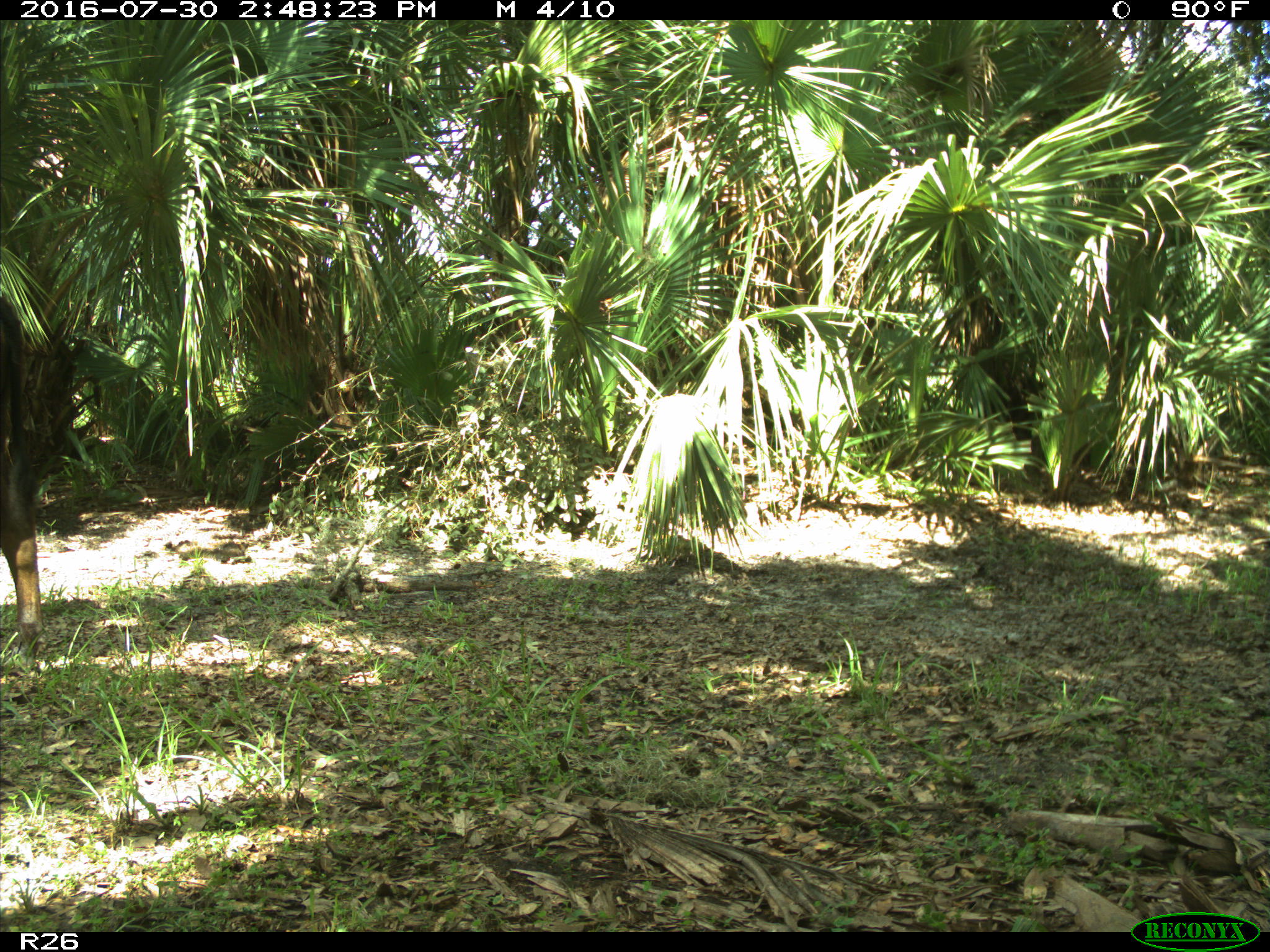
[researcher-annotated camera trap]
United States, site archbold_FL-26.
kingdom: Animalia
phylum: Chordata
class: Mammalia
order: Artiodactyla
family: Bovidae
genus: Bos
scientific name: Bos taurus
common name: domestic cow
Bos taurus (domestic cow).